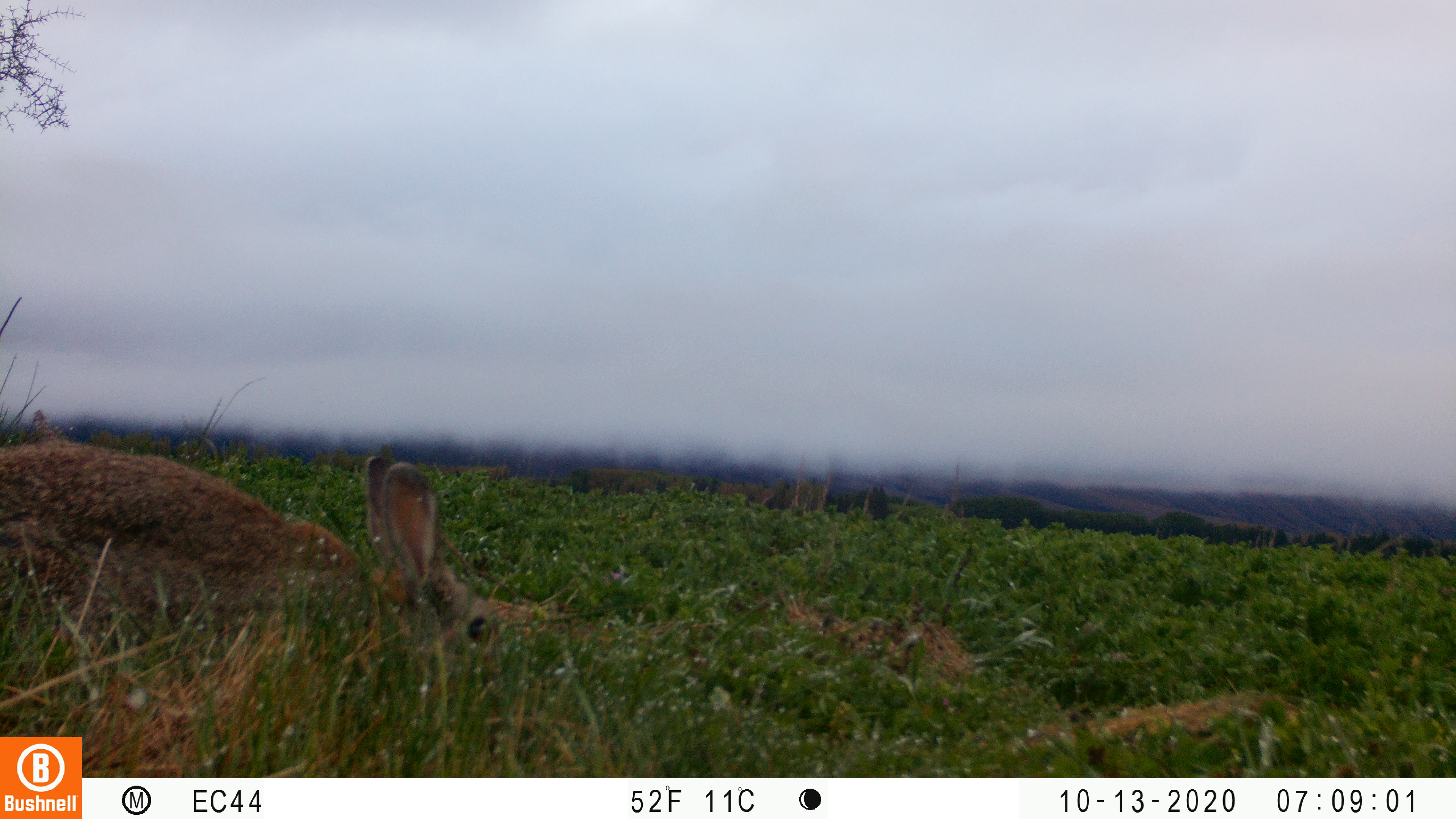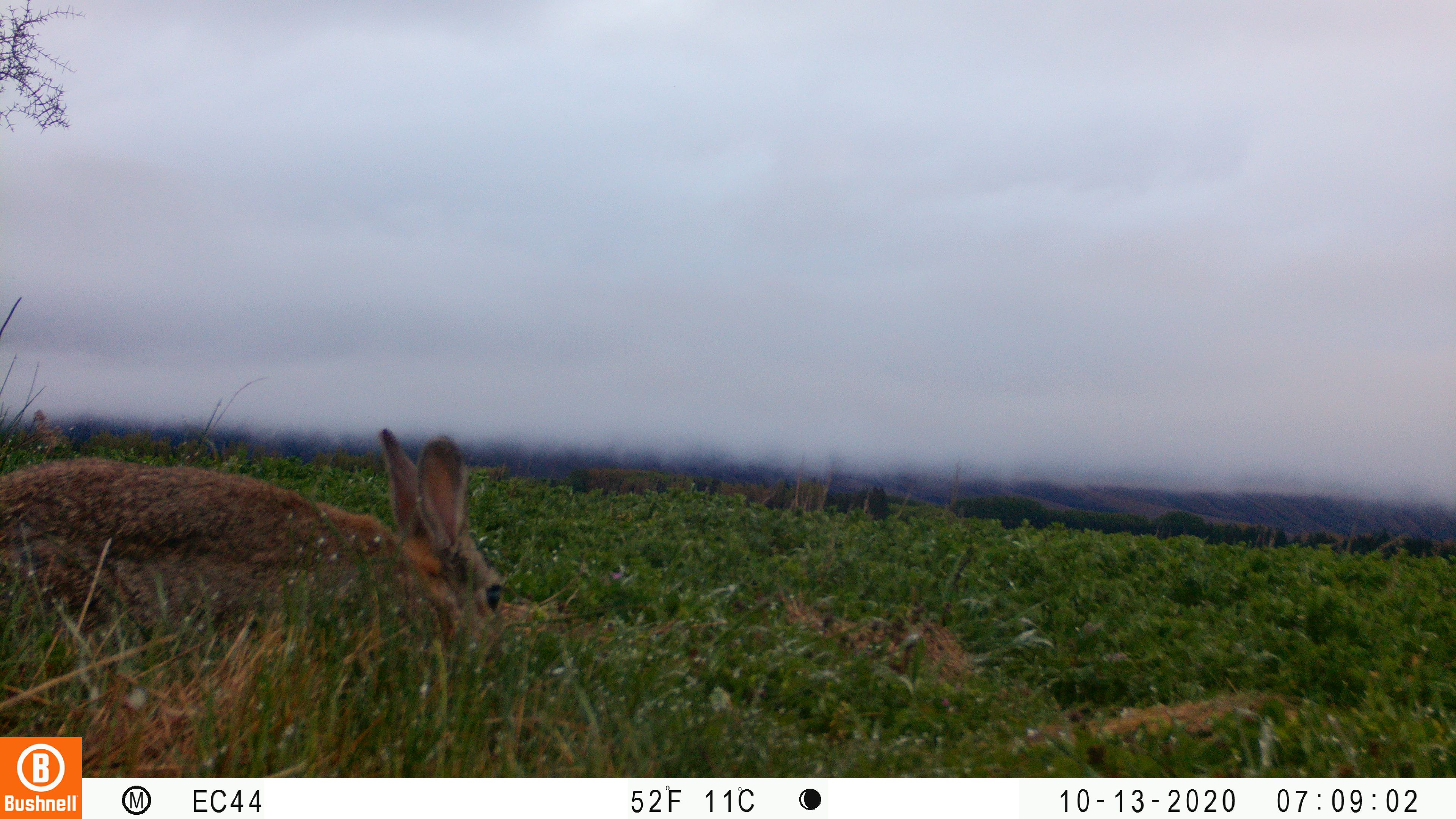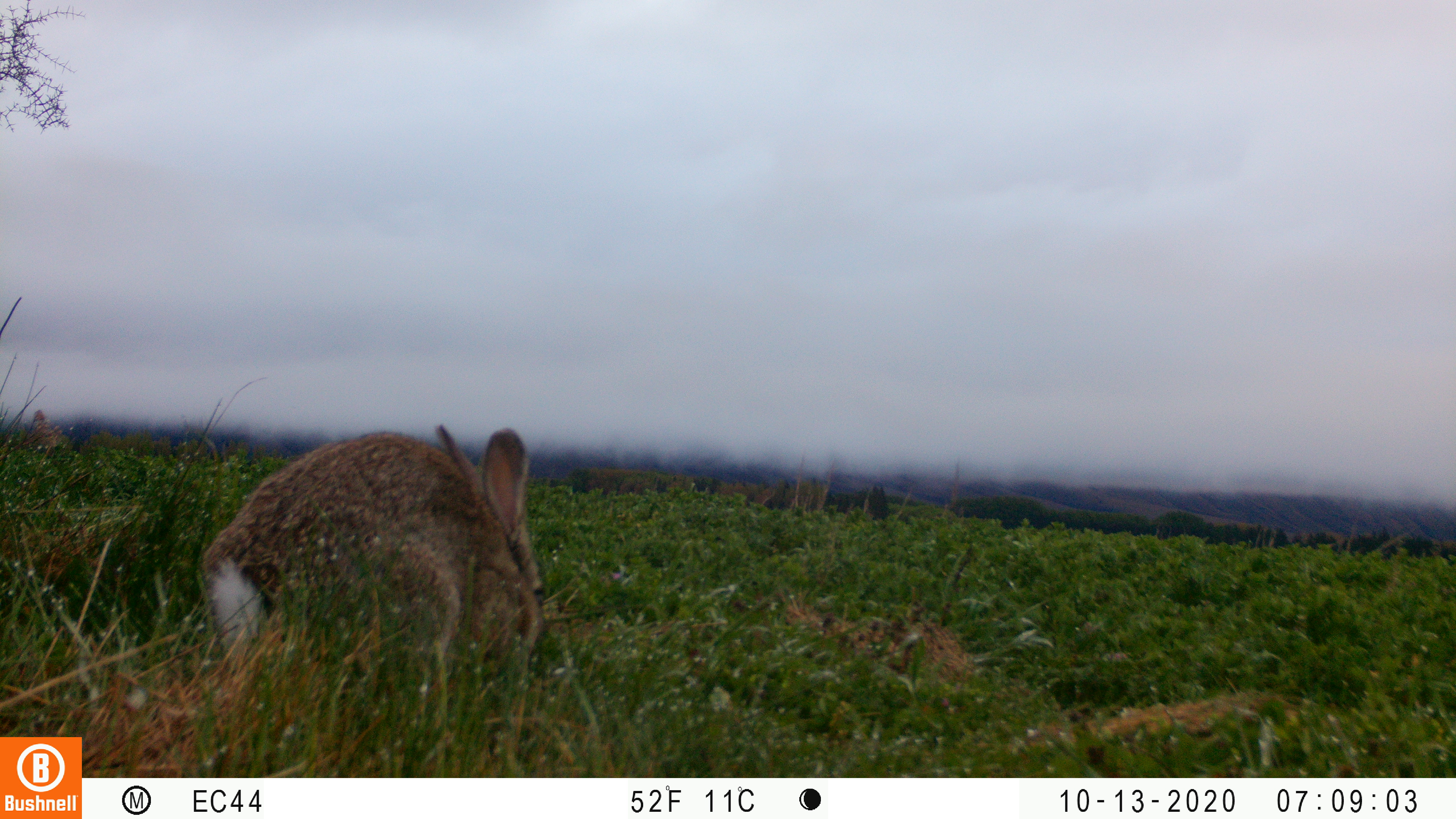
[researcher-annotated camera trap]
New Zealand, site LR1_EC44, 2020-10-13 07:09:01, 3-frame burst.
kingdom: Animalia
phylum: Chordata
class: Mammalia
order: Lagomorpha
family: Leporidae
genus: Oryctolagus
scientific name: Oryctolagus cuniculus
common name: european rabbit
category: rabbit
Rabbit (european rabbit) (Oryctolagus cuniculus).